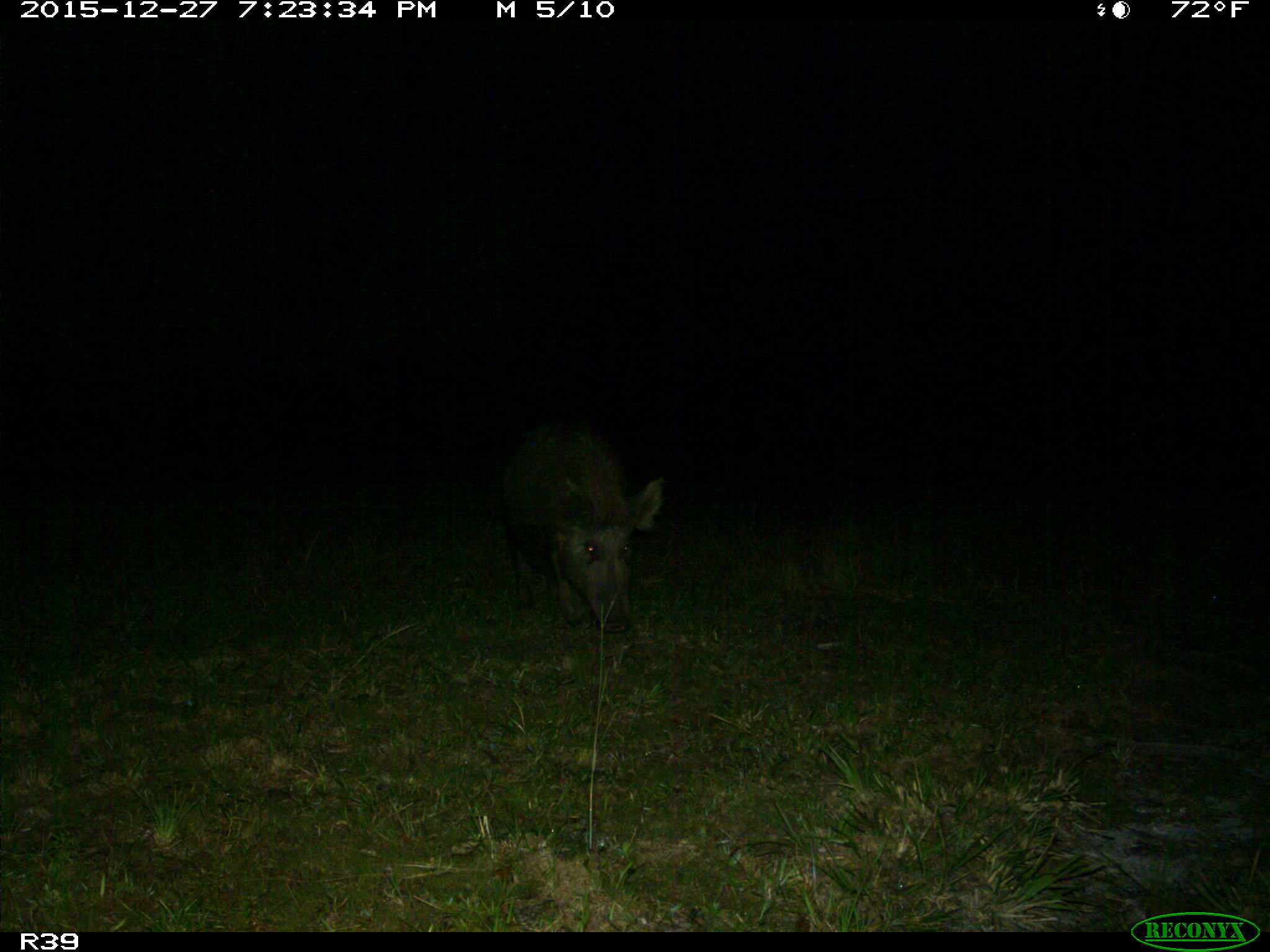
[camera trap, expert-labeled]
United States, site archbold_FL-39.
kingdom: Animalia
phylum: Chordata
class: Mammalia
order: Artiodactyla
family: Suidae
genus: Sus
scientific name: Sus scrofa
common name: wild boar